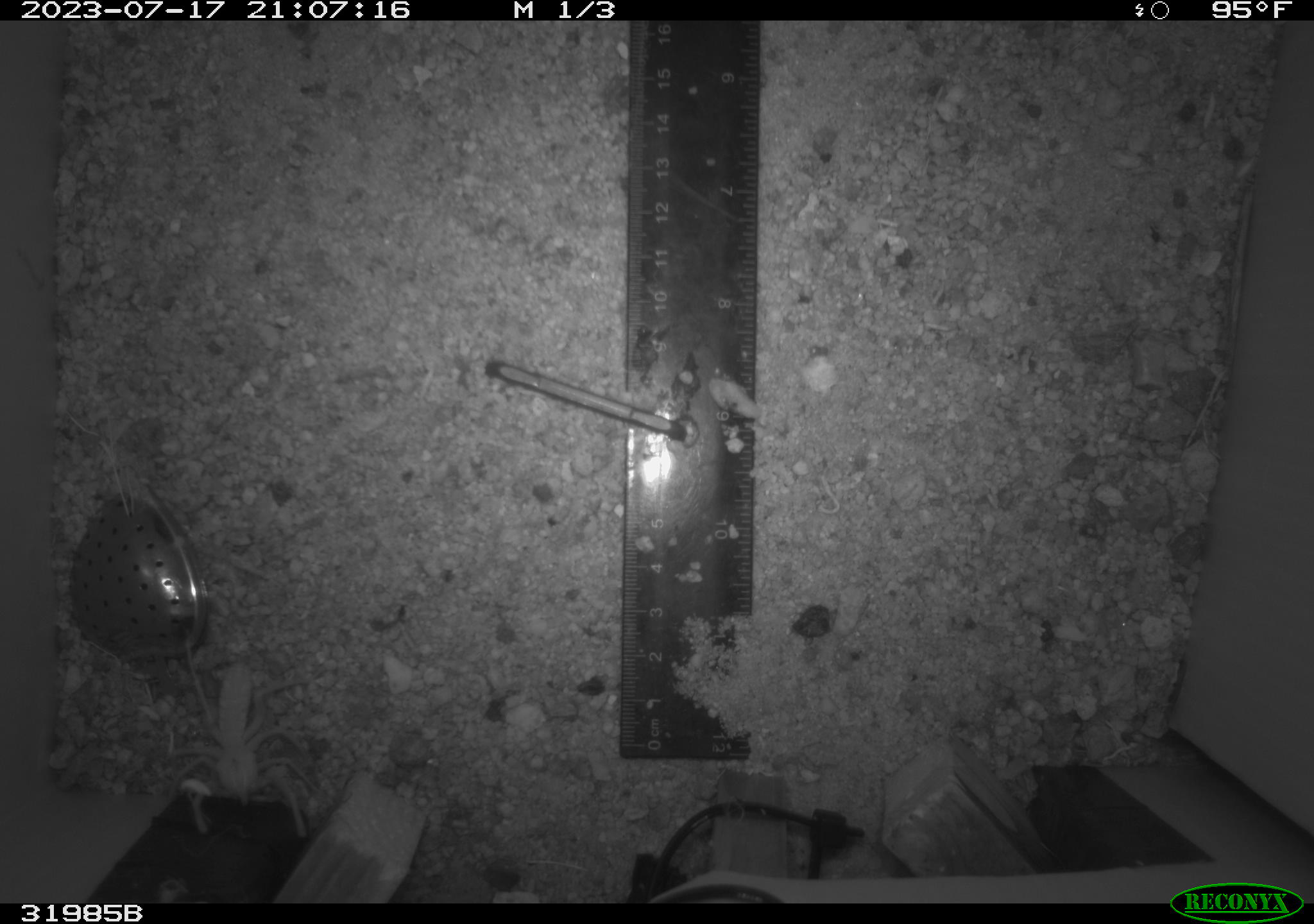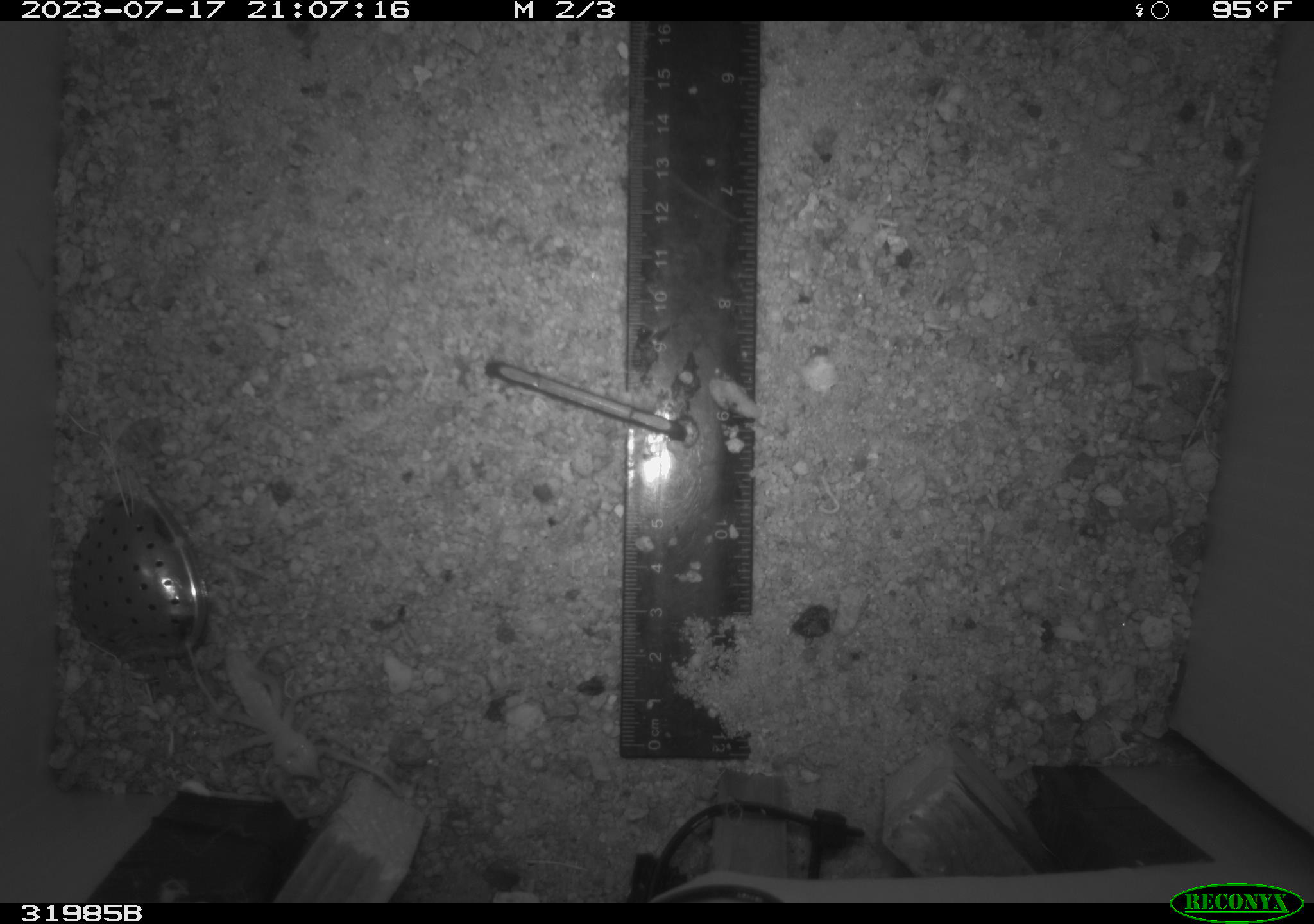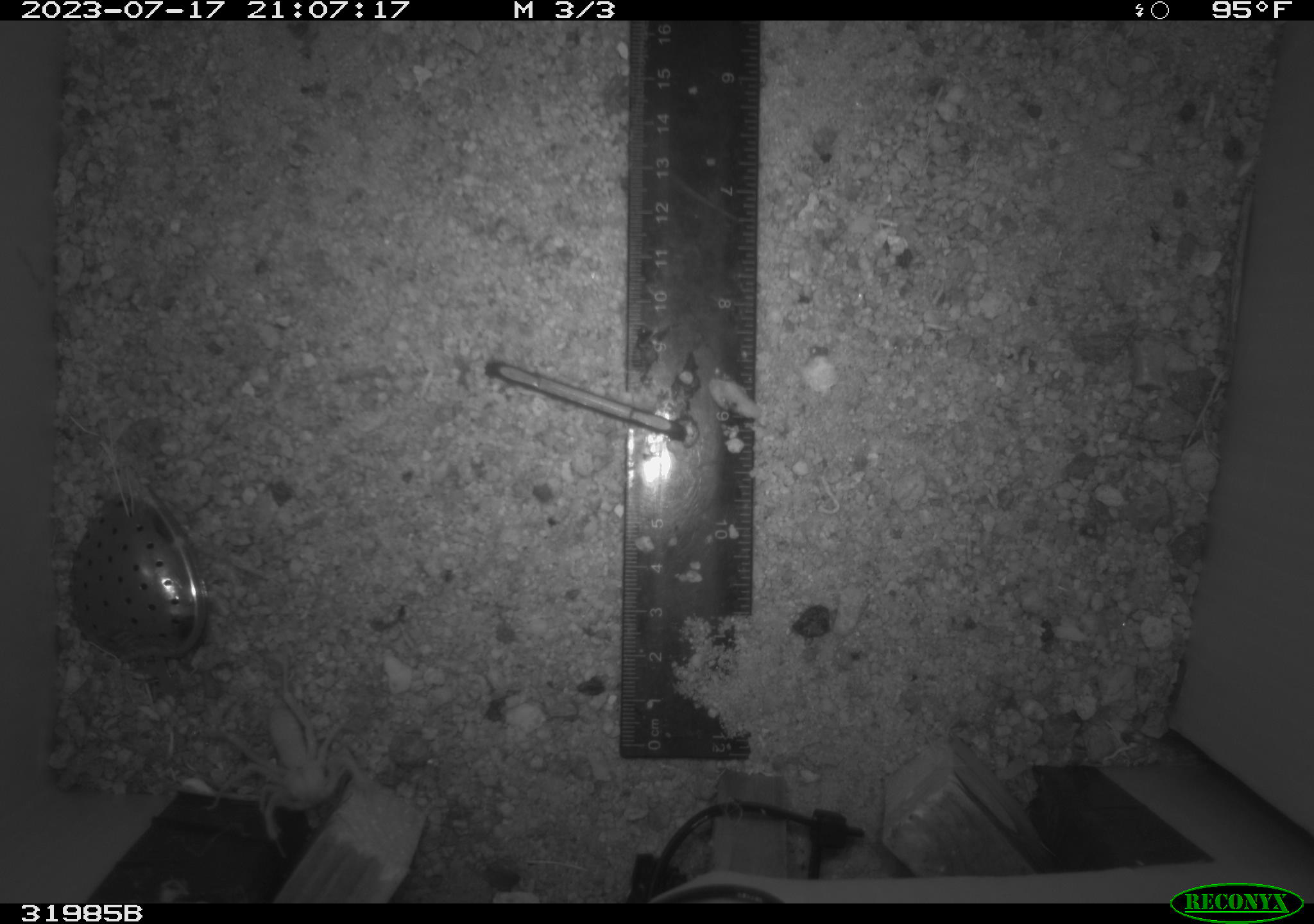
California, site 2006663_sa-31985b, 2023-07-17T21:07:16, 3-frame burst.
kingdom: Animalia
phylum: Arthropoda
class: Insecta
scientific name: Insecta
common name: insect